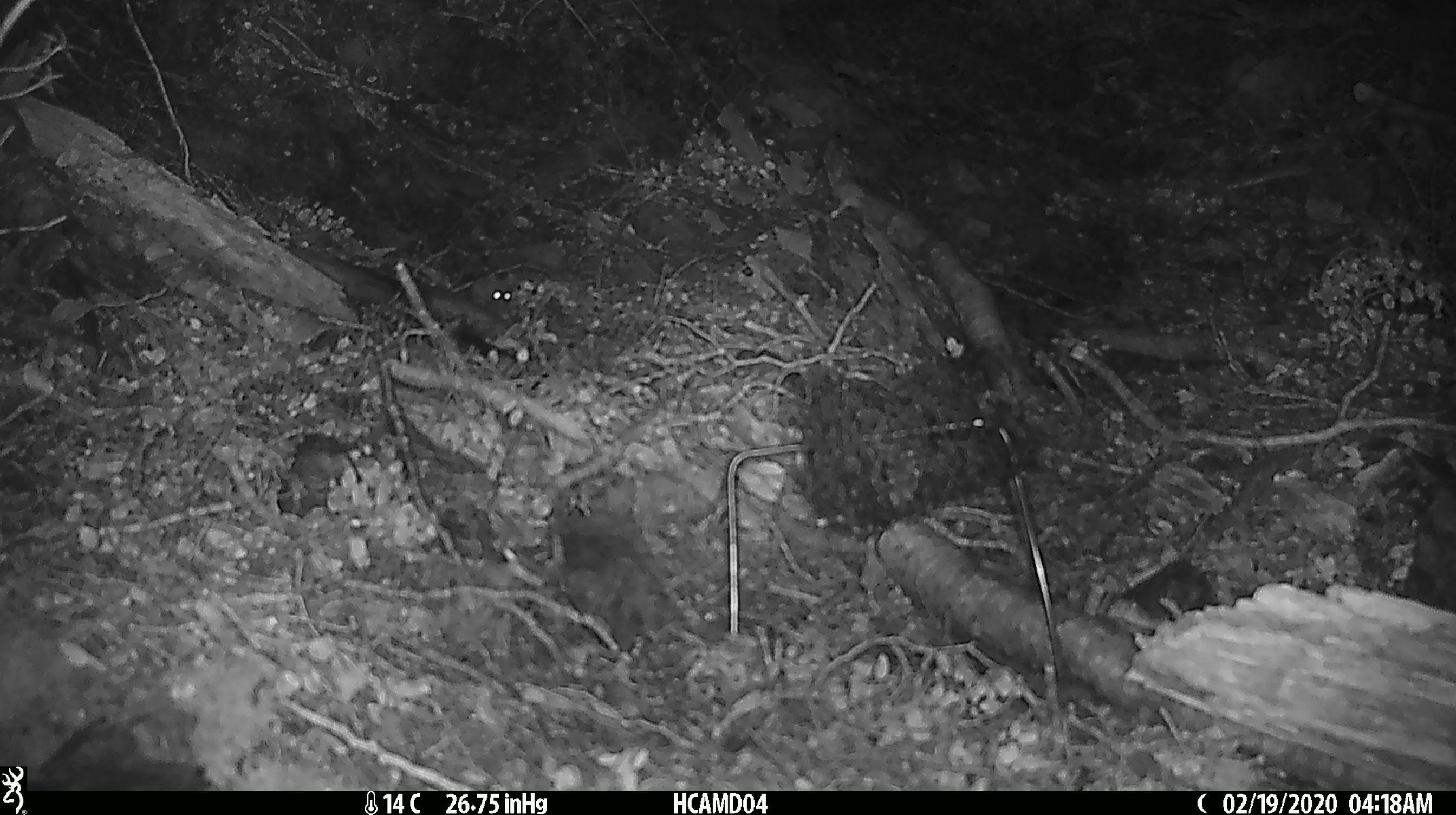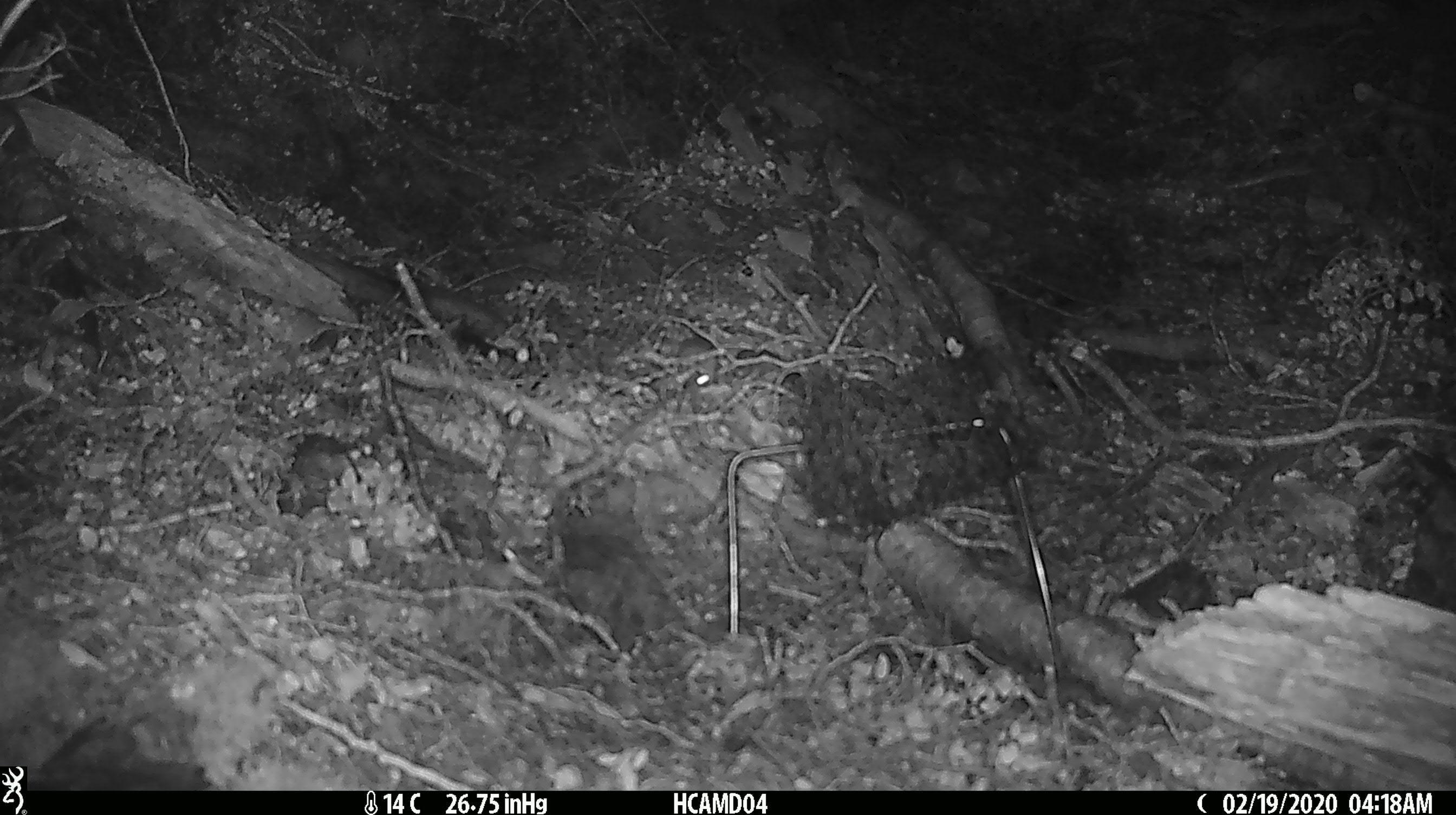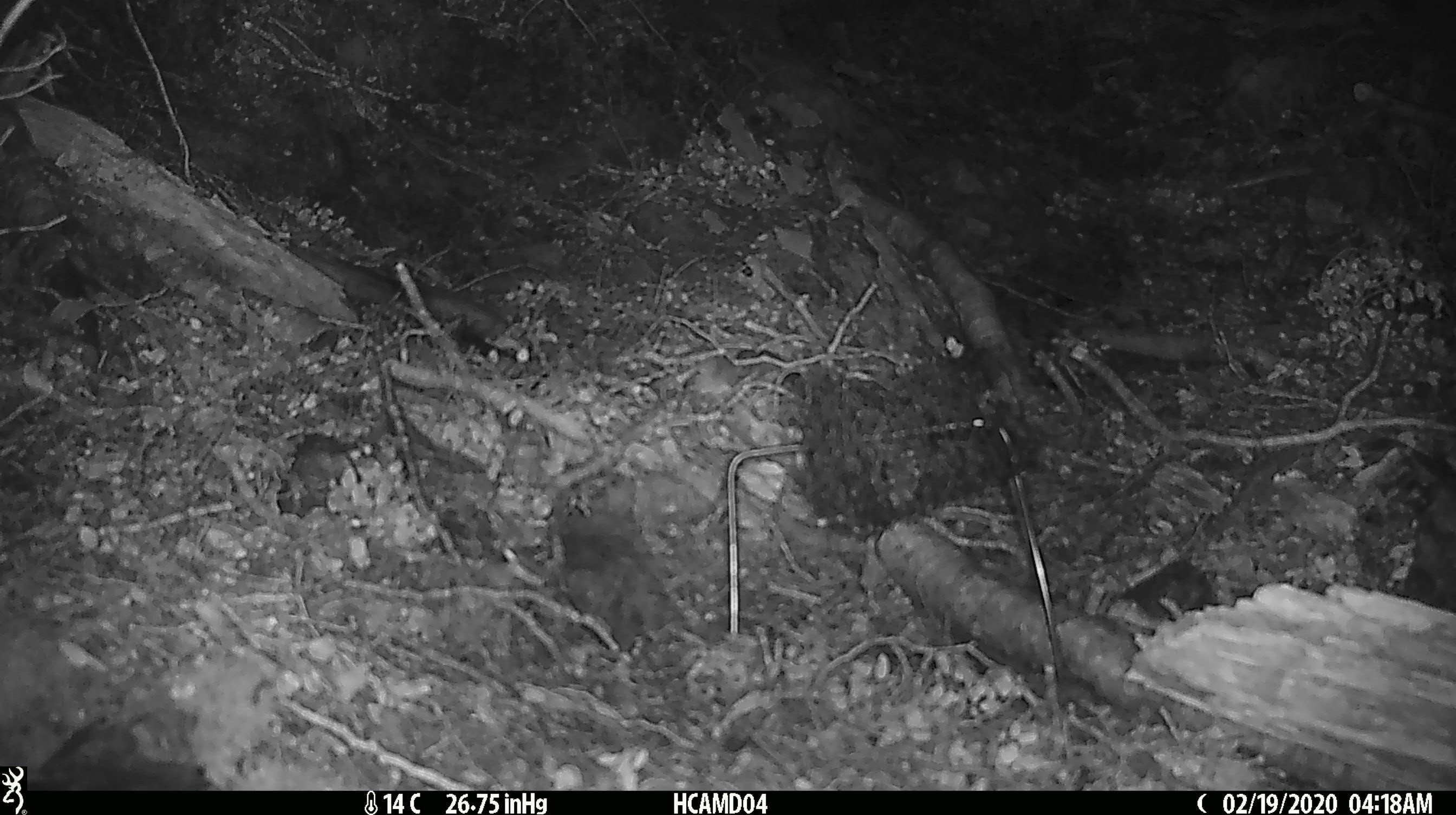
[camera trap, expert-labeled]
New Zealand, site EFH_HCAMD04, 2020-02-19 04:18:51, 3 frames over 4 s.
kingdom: Animalia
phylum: Chordata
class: Mammalia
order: Rodentia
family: Muridae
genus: Mus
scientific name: Mus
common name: mouse